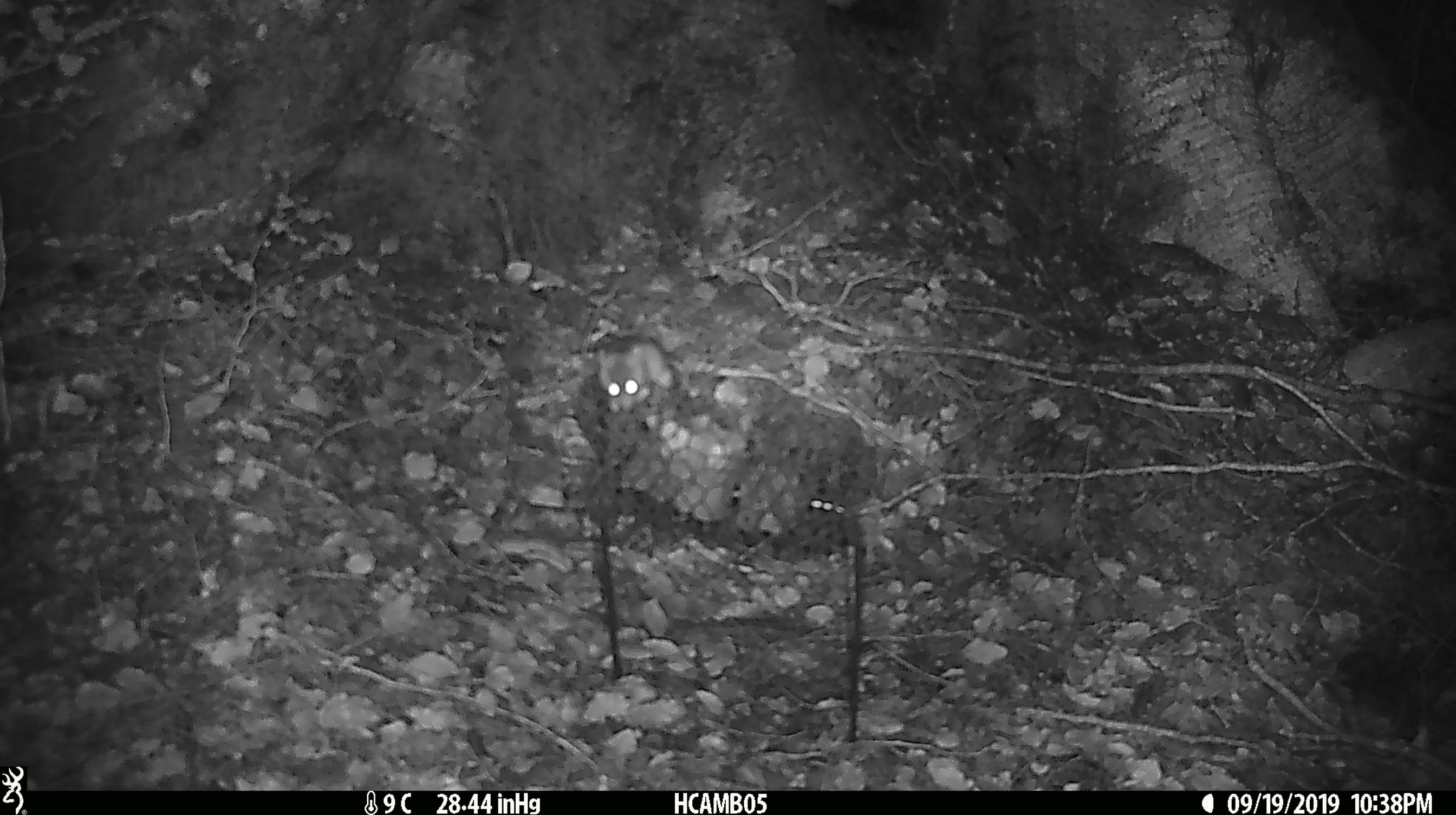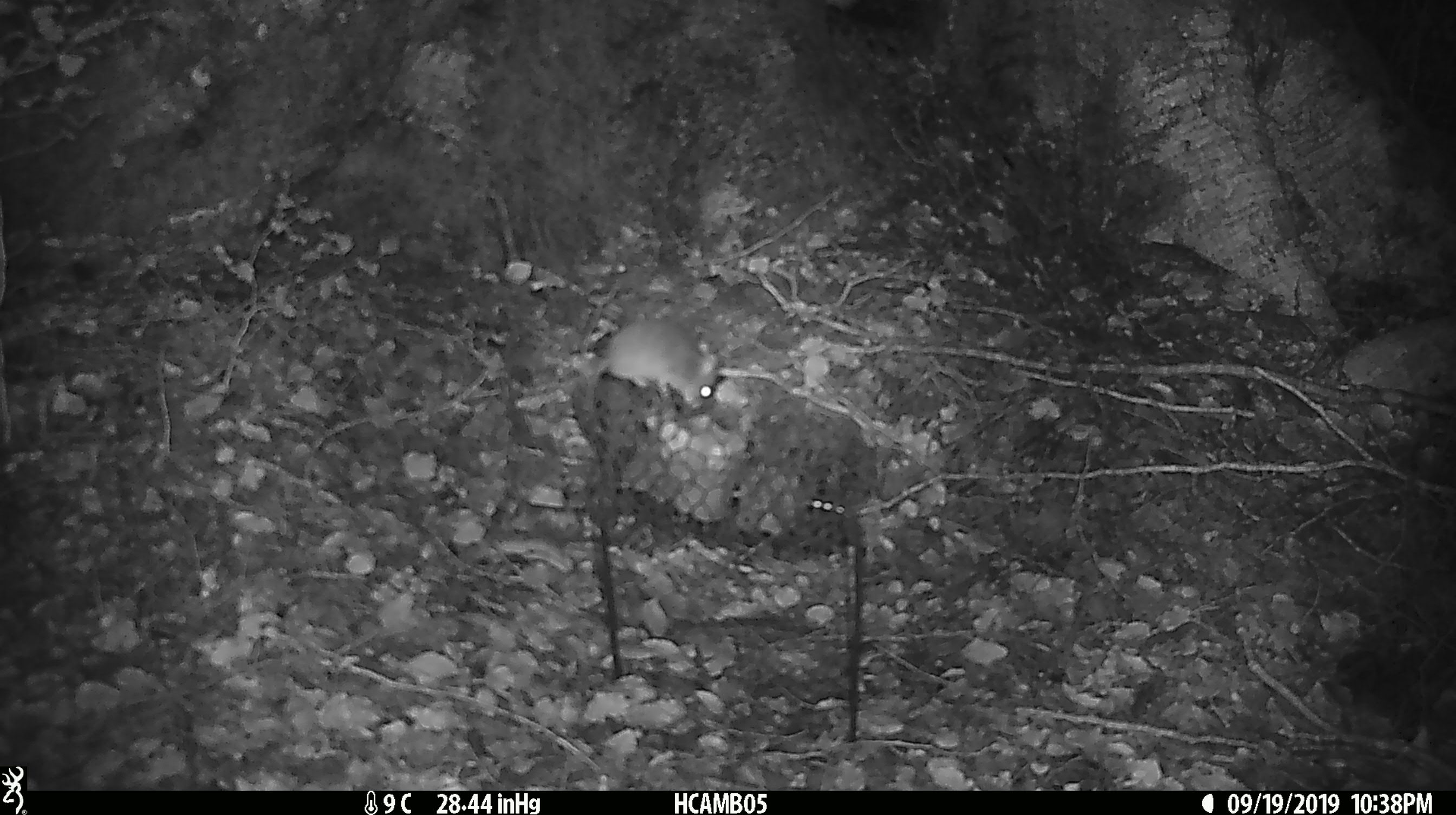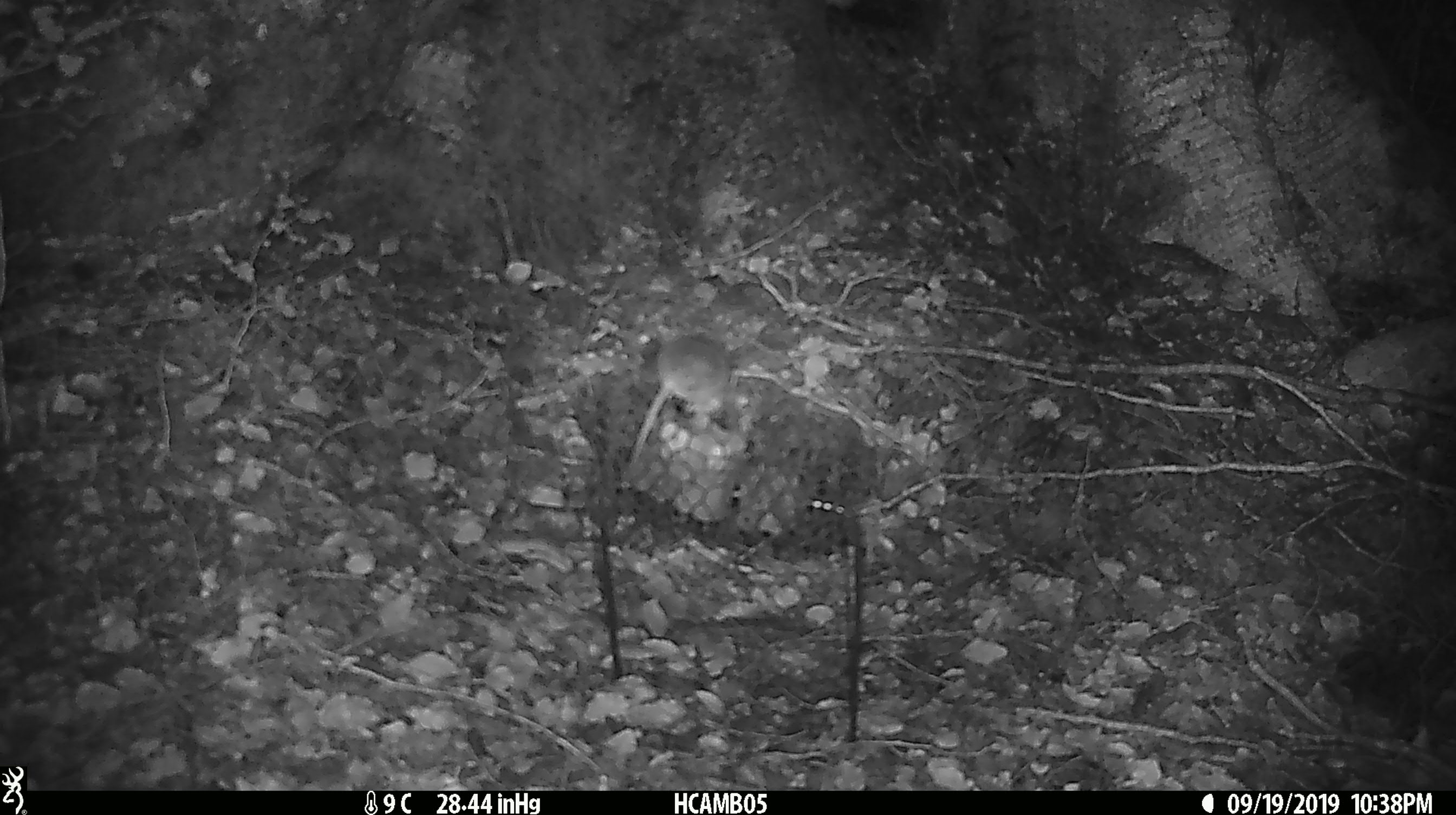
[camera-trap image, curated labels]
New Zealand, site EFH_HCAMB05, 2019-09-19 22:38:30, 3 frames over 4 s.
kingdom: Animalia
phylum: Chordata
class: Mammalia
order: Rodentia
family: Muridae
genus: Mus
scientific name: Mus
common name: mouse